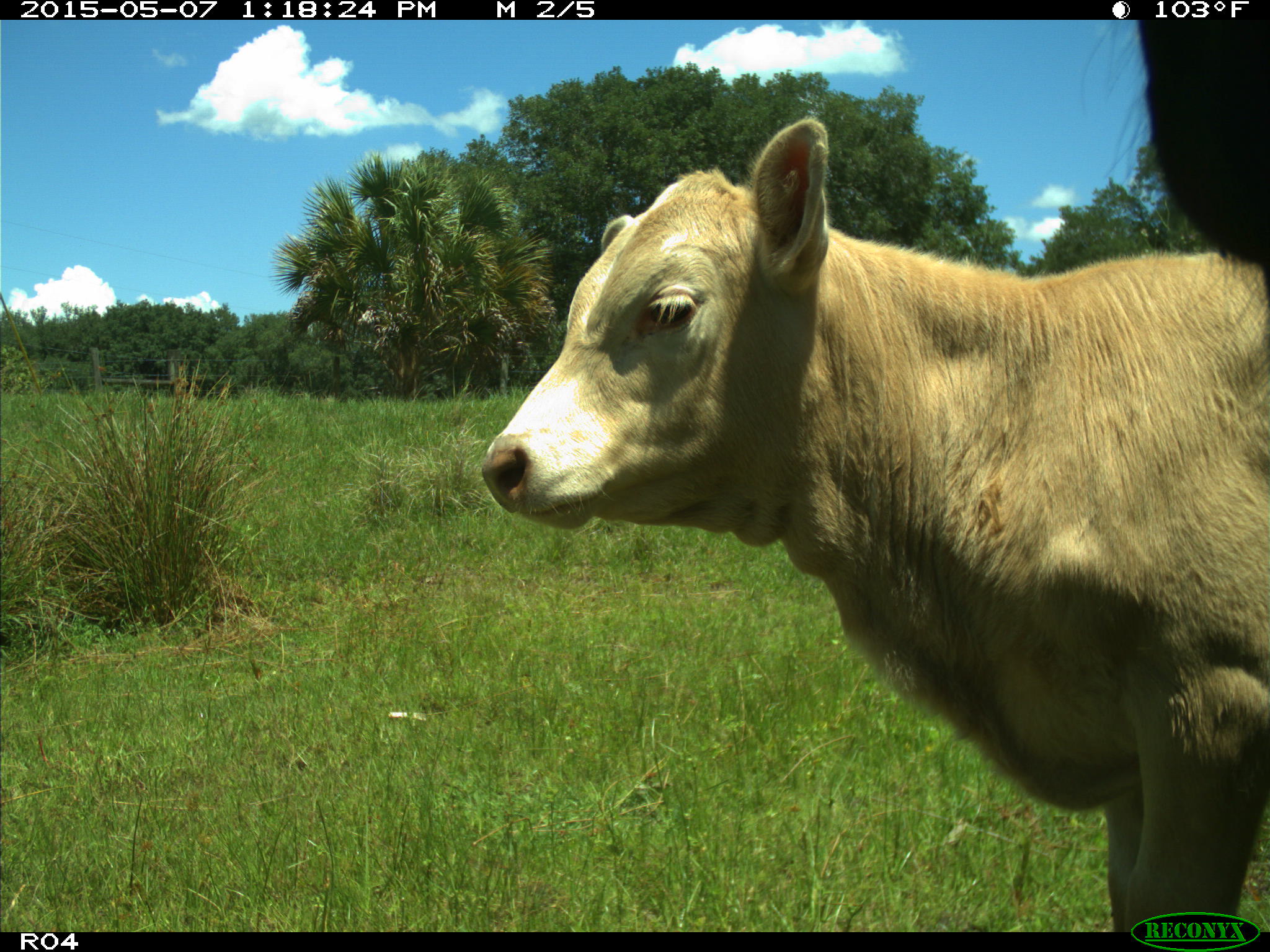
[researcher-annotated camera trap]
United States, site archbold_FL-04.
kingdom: Animalia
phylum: Chordata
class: Mammalia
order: Artiodactyla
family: Bovidae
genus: Bos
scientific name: Bos taurus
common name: domestic cow